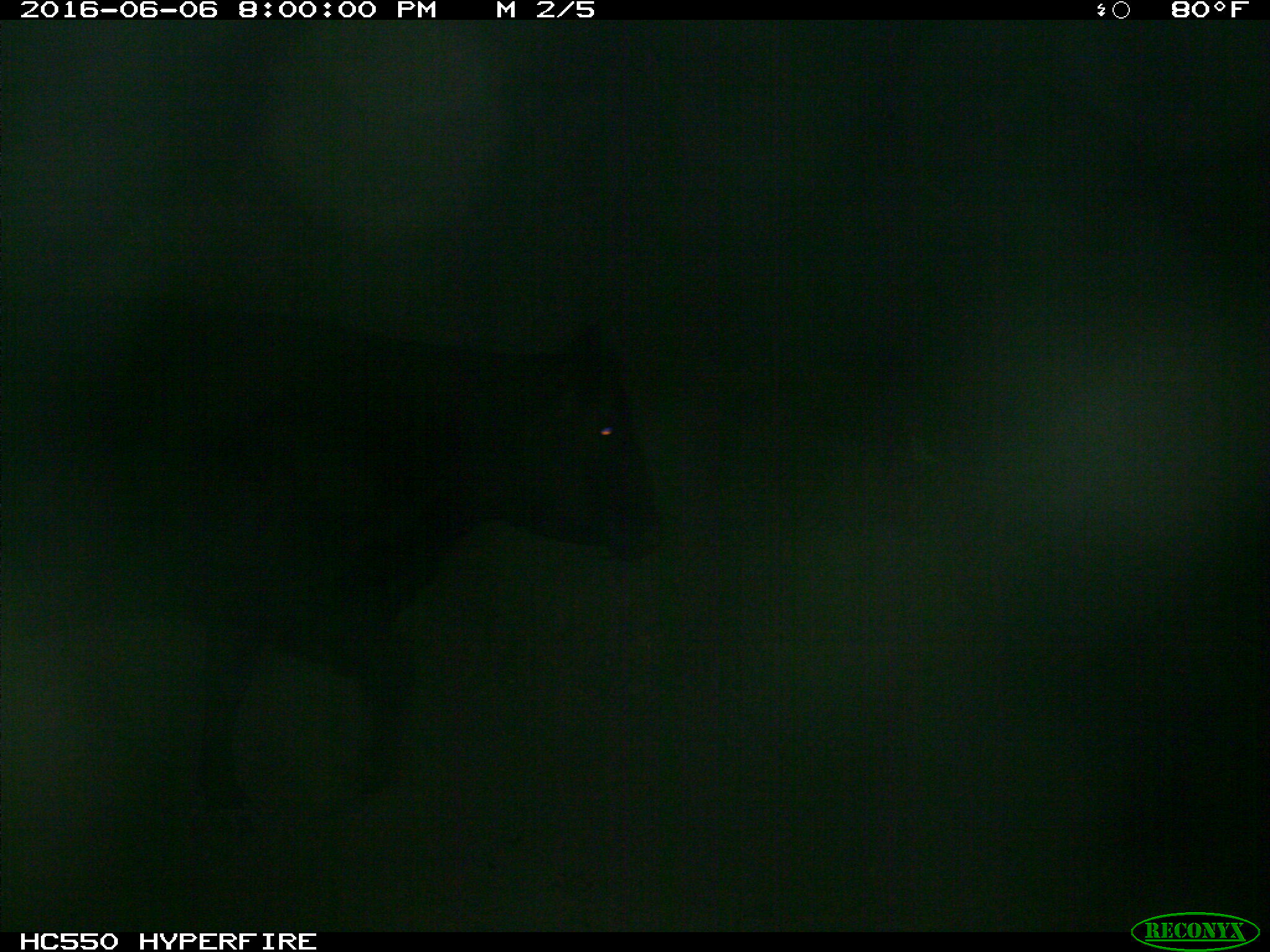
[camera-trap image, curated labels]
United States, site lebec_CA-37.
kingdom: Animalia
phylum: Chordata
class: Mammalia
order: Artiodactyla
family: Bovidae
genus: Bos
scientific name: Bos taurus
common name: domestic cow